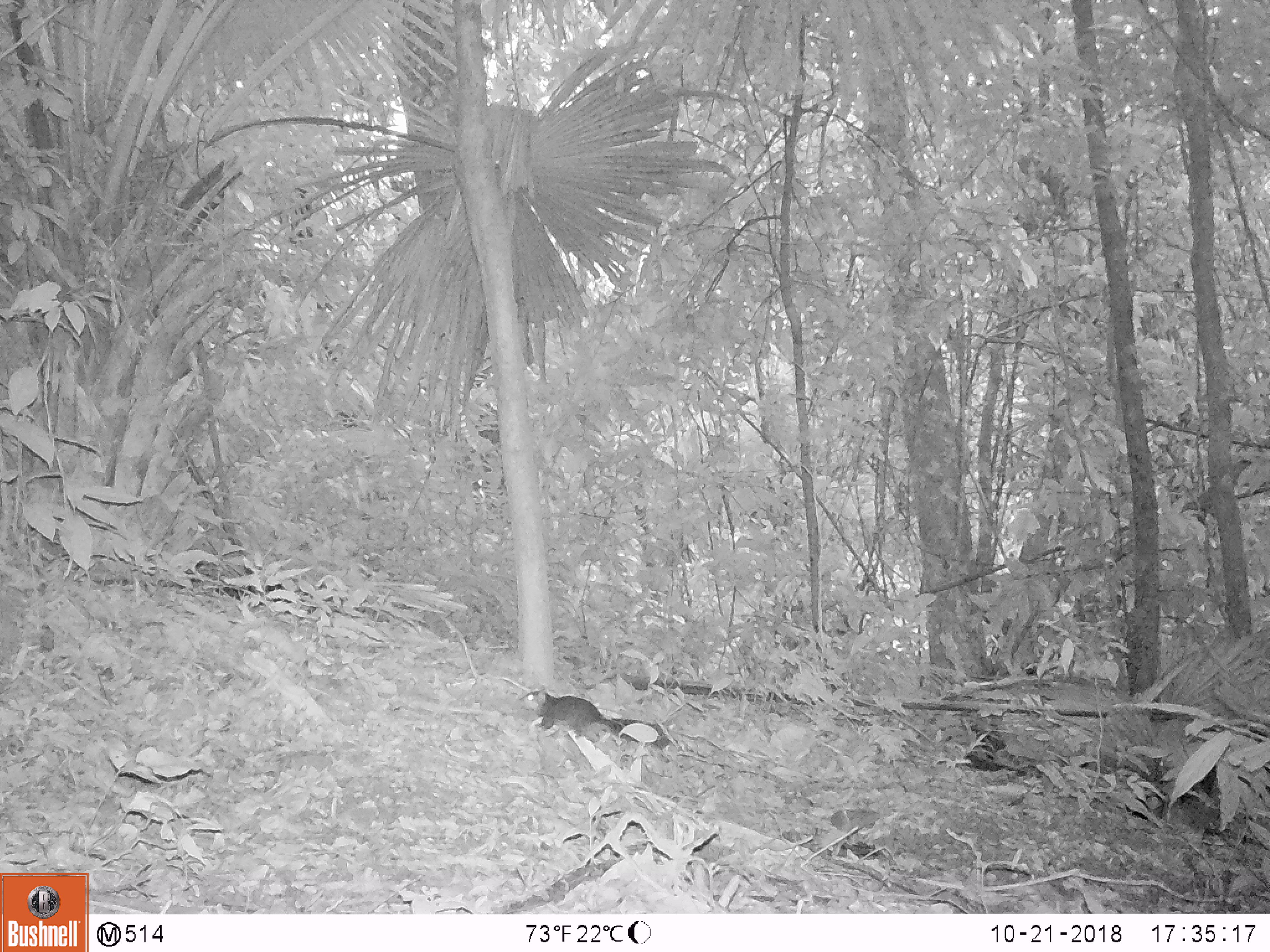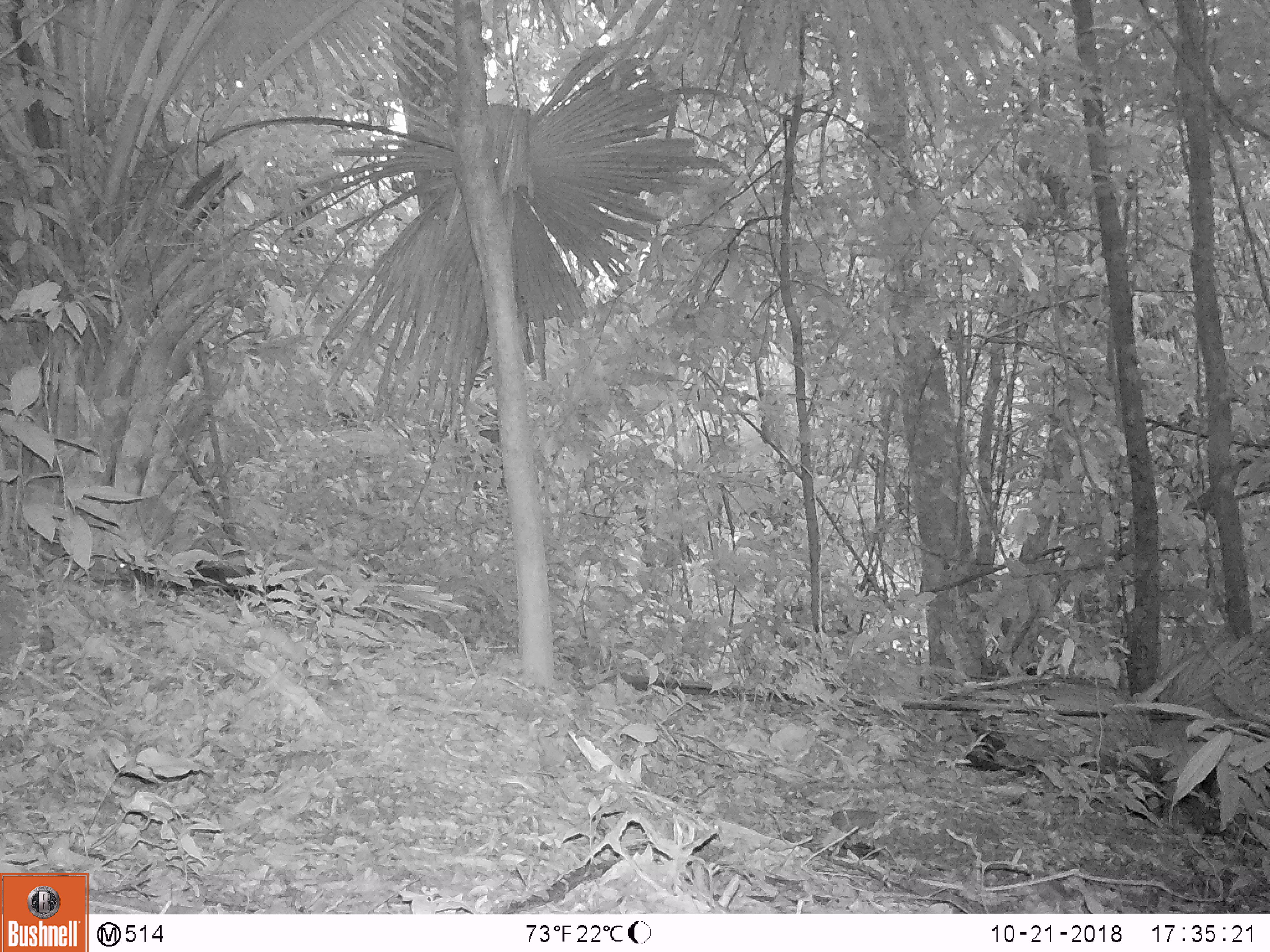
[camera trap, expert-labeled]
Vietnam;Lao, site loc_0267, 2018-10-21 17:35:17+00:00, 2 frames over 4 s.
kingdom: Animalia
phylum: Chordata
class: Mammalia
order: Rodentia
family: Sciuridae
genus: Dremomys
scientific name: Dremomys rufigenis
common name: red-cheeked squirrel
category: red cheeked squirrel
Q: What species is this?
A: Red cheeked squirrel (red-cheeked squirrel) (Dremomys rufigenis).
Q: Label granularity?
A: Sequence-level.